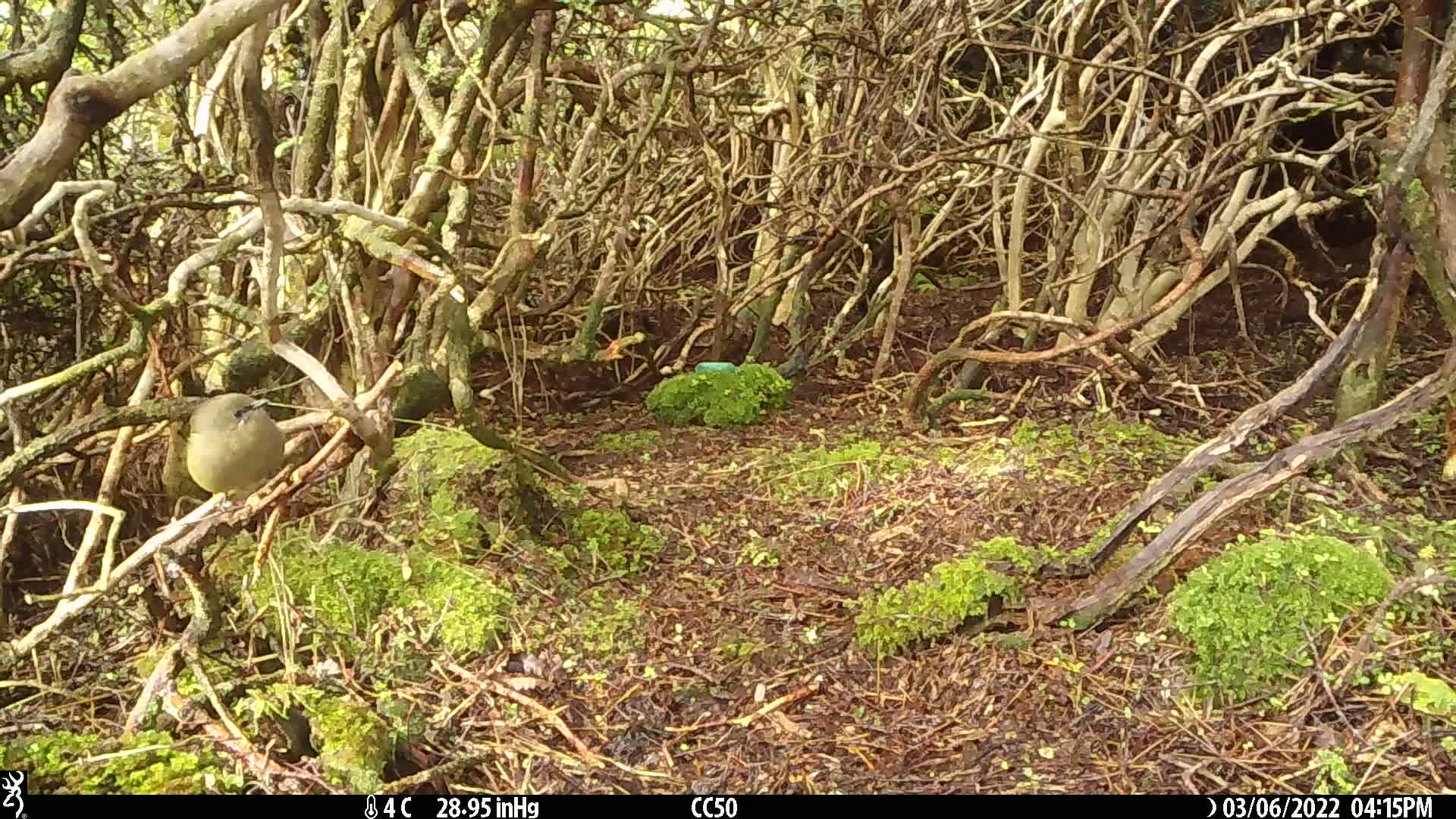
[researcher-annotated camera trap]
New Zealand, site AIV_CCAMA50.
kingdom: Animalia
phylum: Chordata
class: Aves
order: Passeriformes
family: Meliphagidae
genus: Anthornis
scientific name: Anthornis melanura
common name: new zealand bellbird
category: bellbird